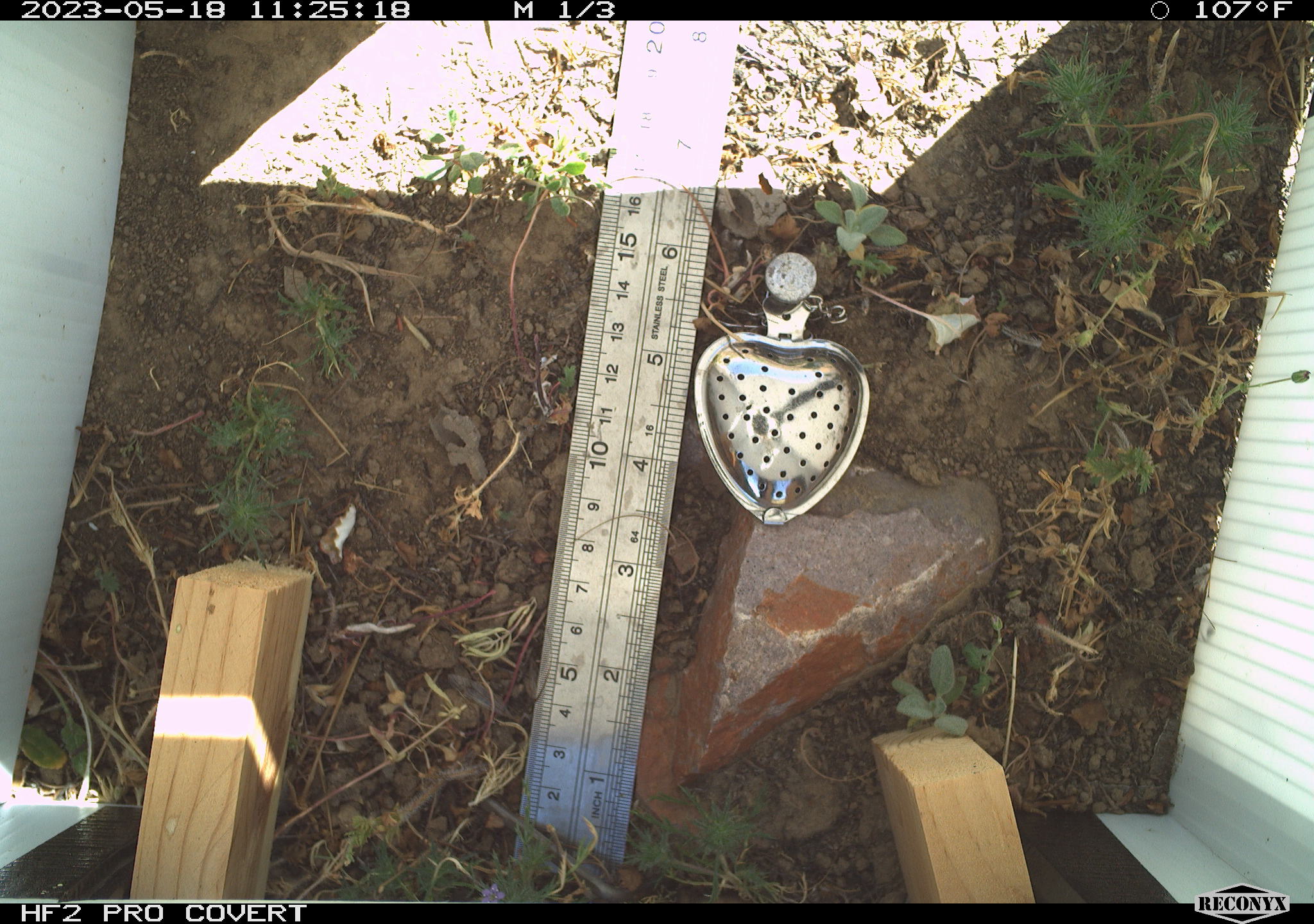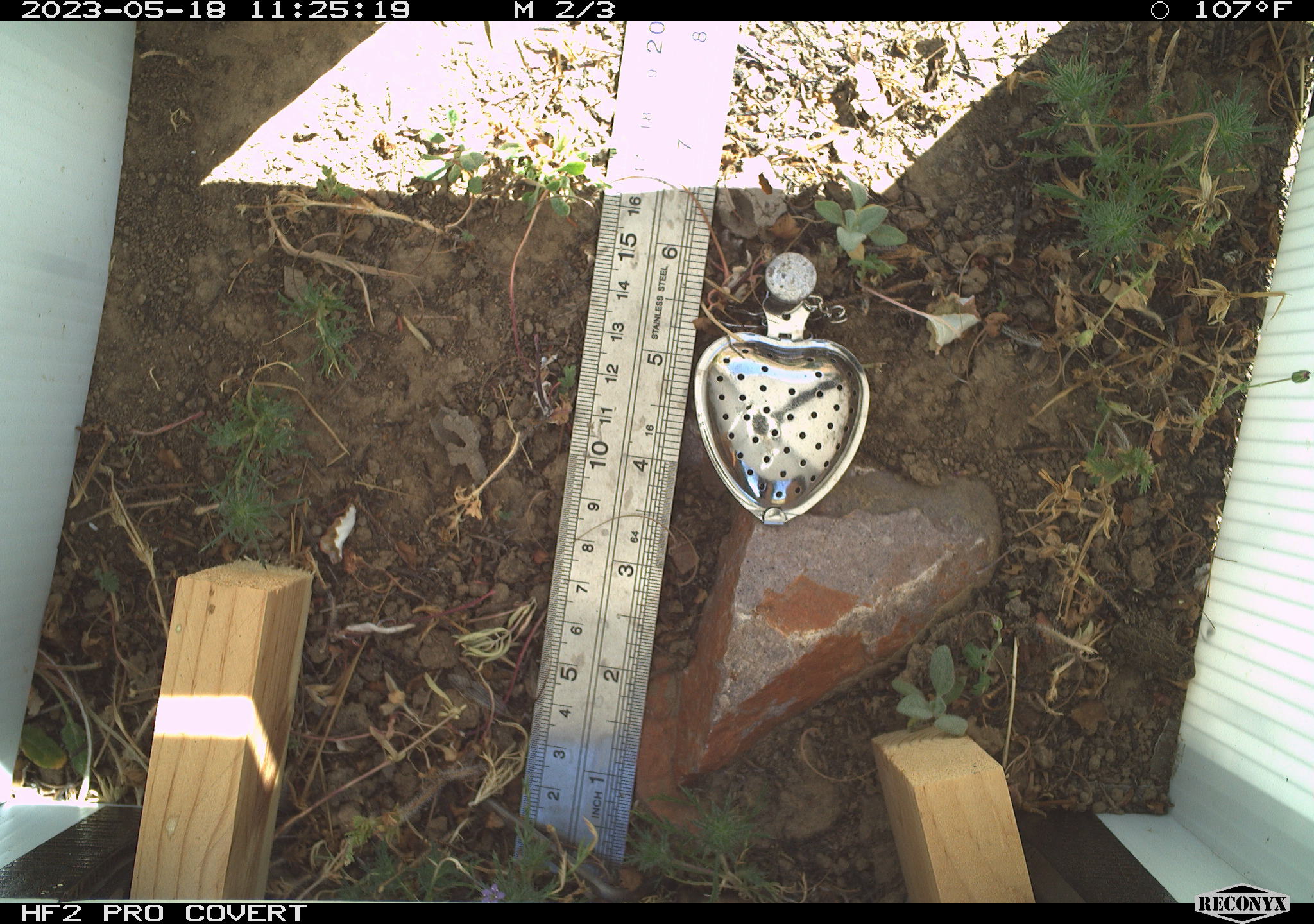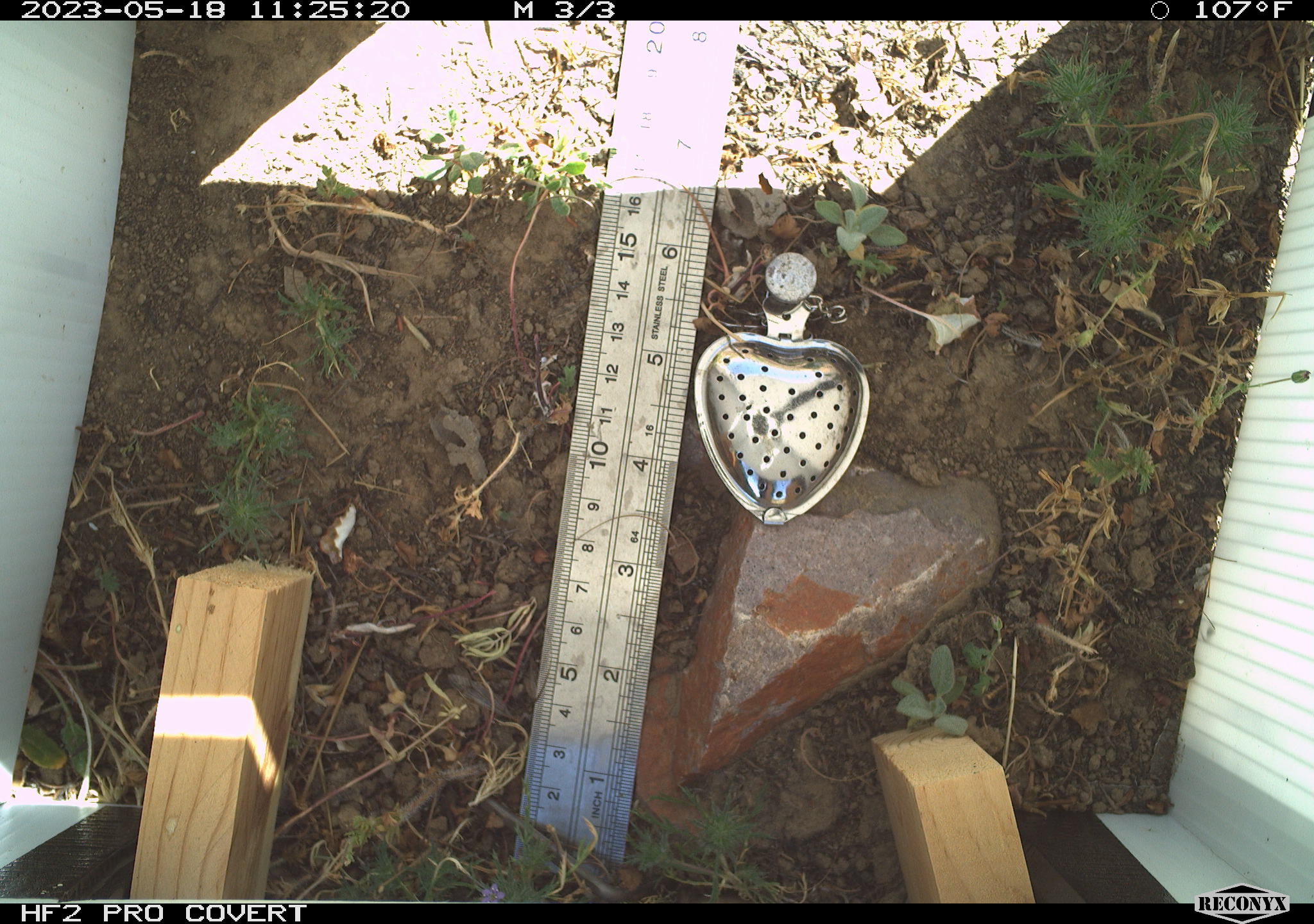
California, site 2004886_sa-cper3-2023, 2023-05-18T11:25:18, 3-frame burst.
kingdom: Animalia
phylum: Chordata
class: Amphibia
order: Anura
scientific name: Anura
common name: frogs